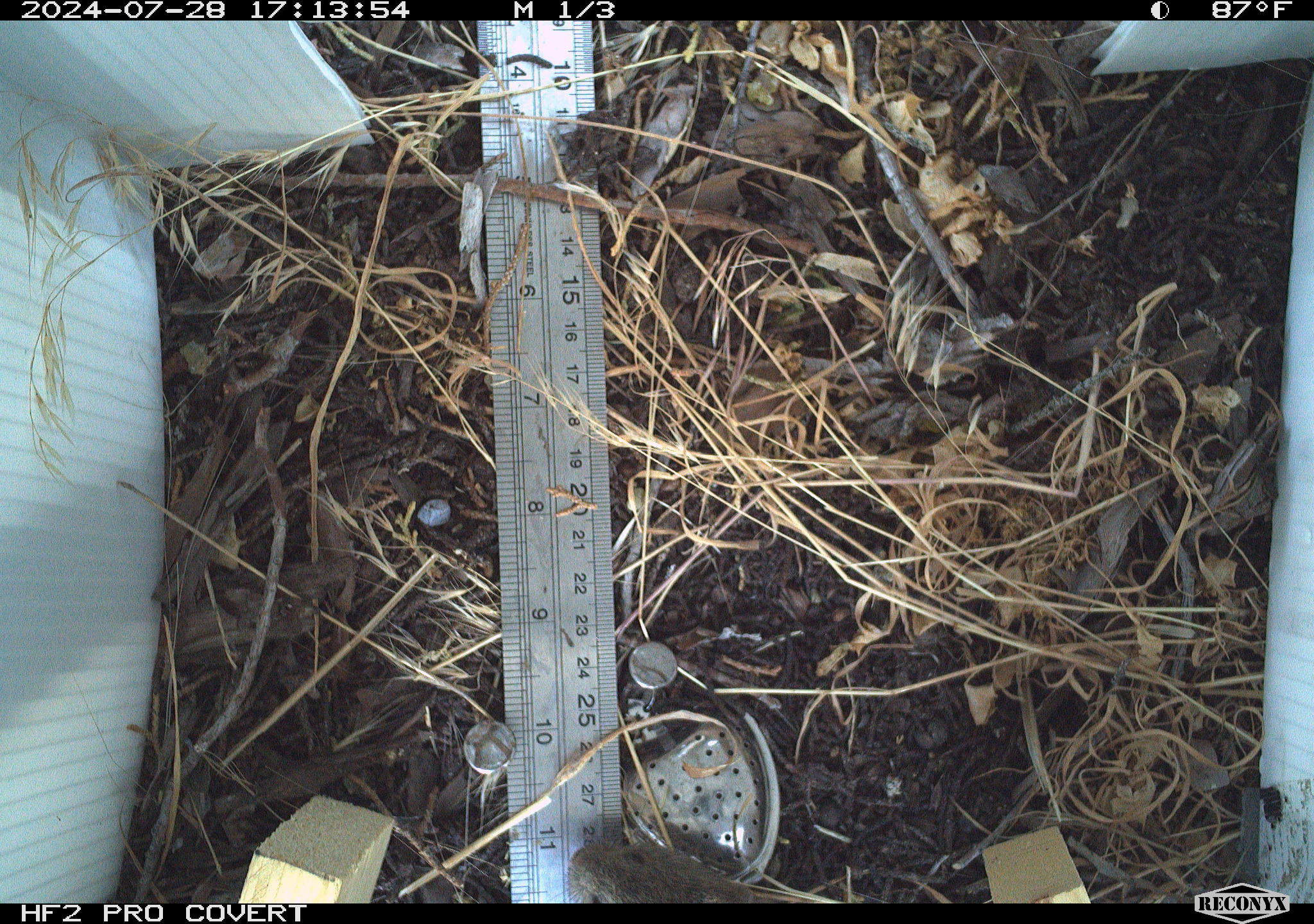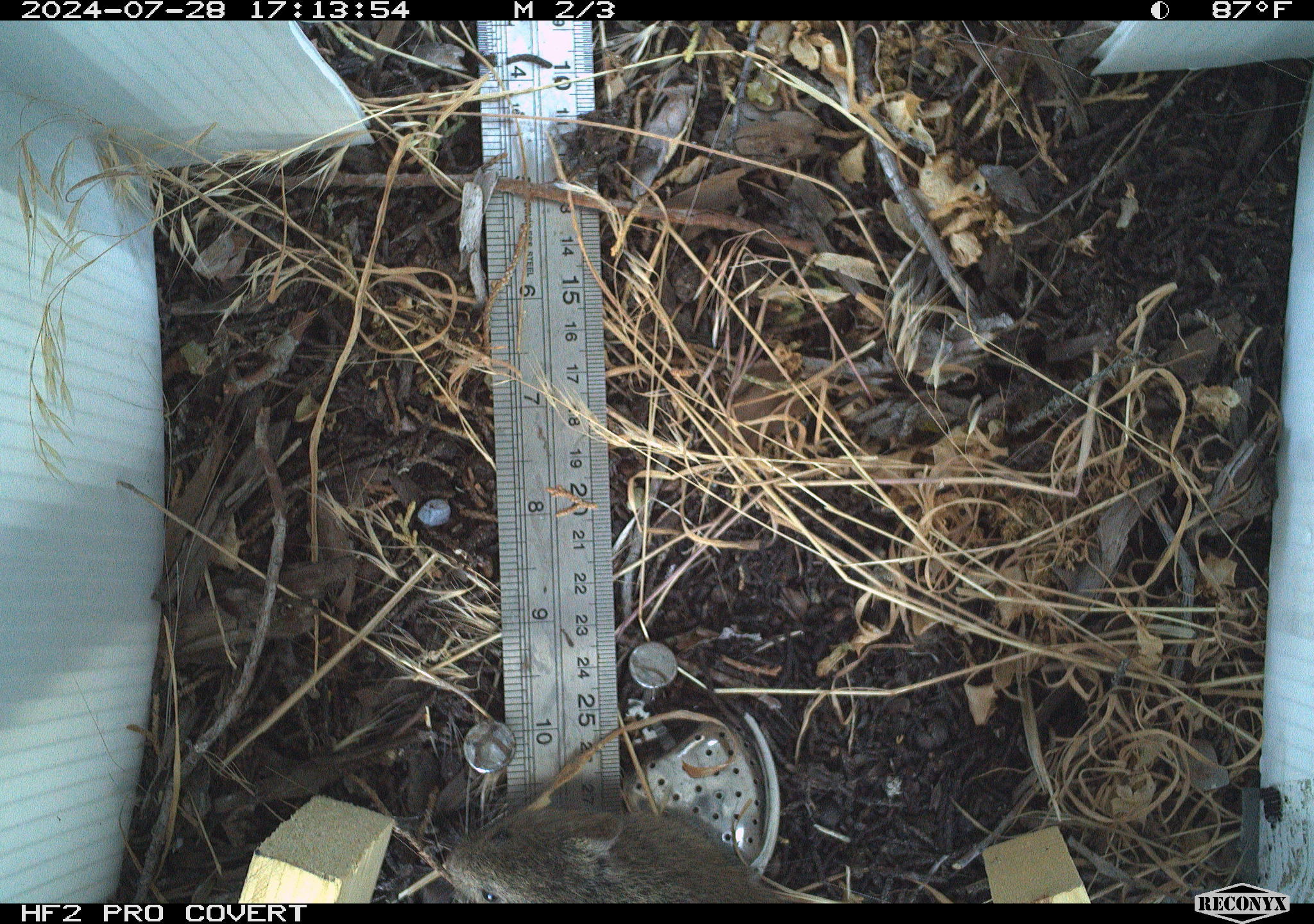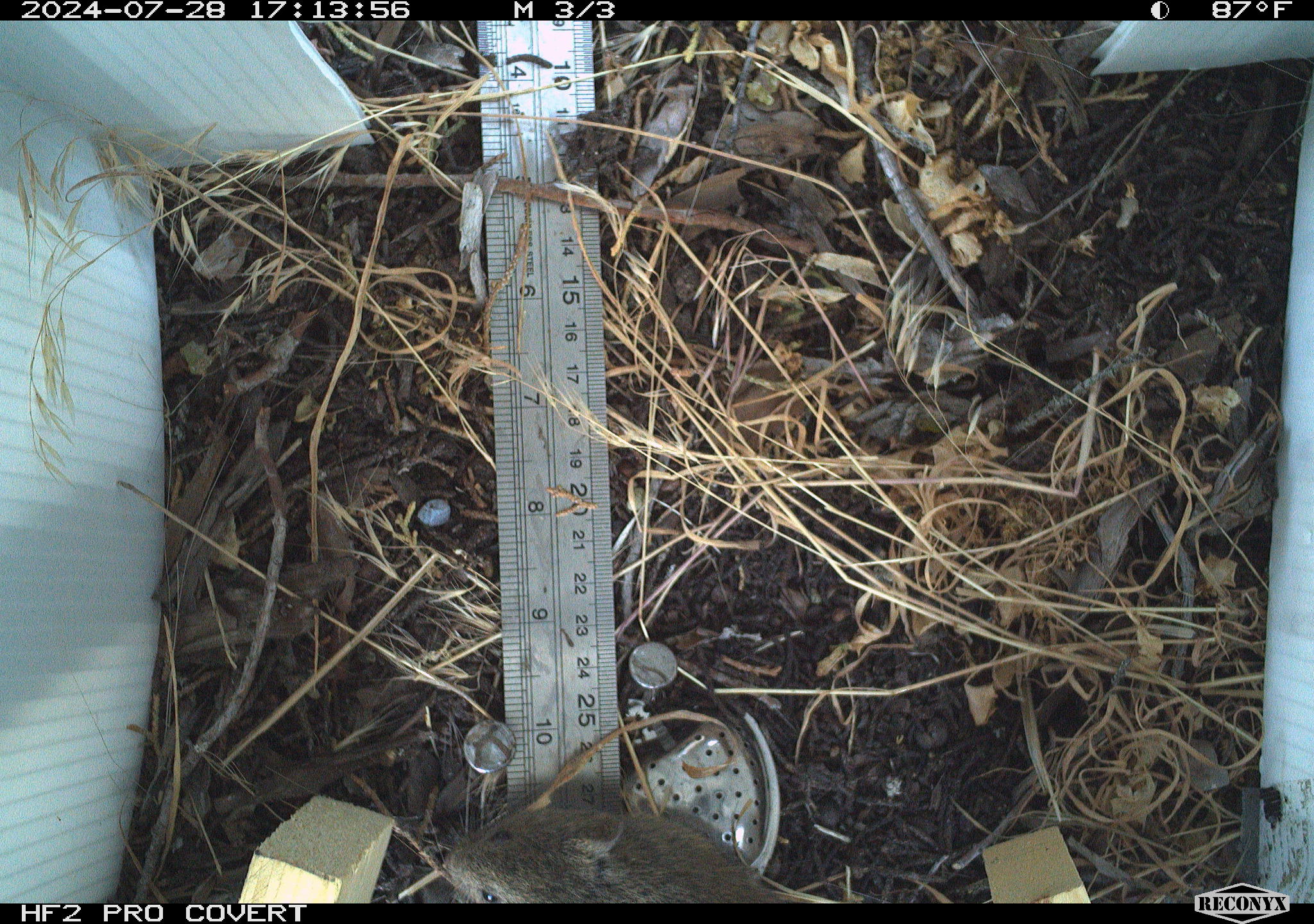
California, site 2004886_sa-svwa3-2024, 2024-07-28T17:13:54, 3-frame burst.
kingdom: Animalia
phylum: Chordata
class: Mammalia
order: Rodentia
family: Cricetidae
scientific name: Arvicolinae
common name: voles, lemmings, and muskrats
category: arvicolinae subfamily